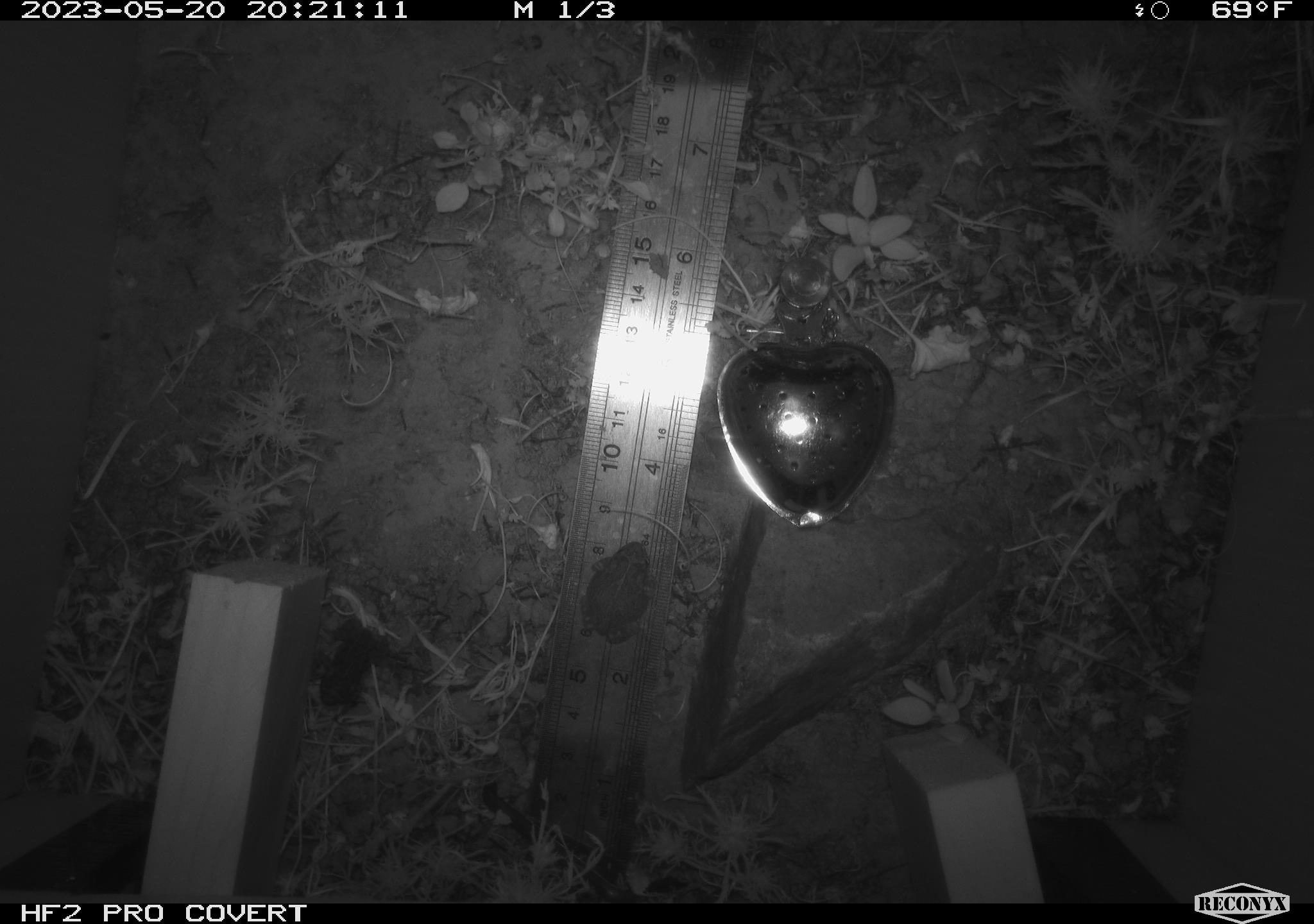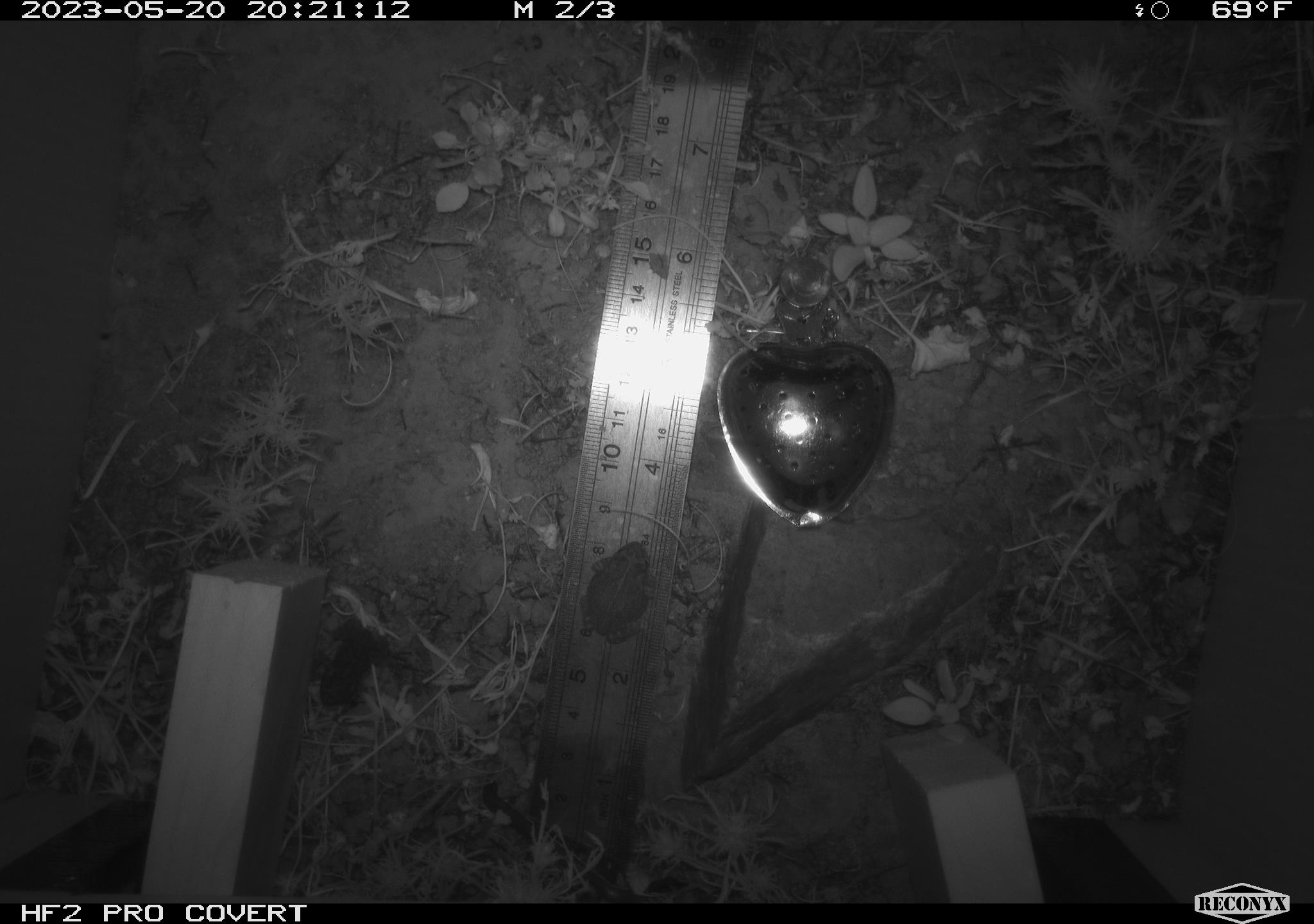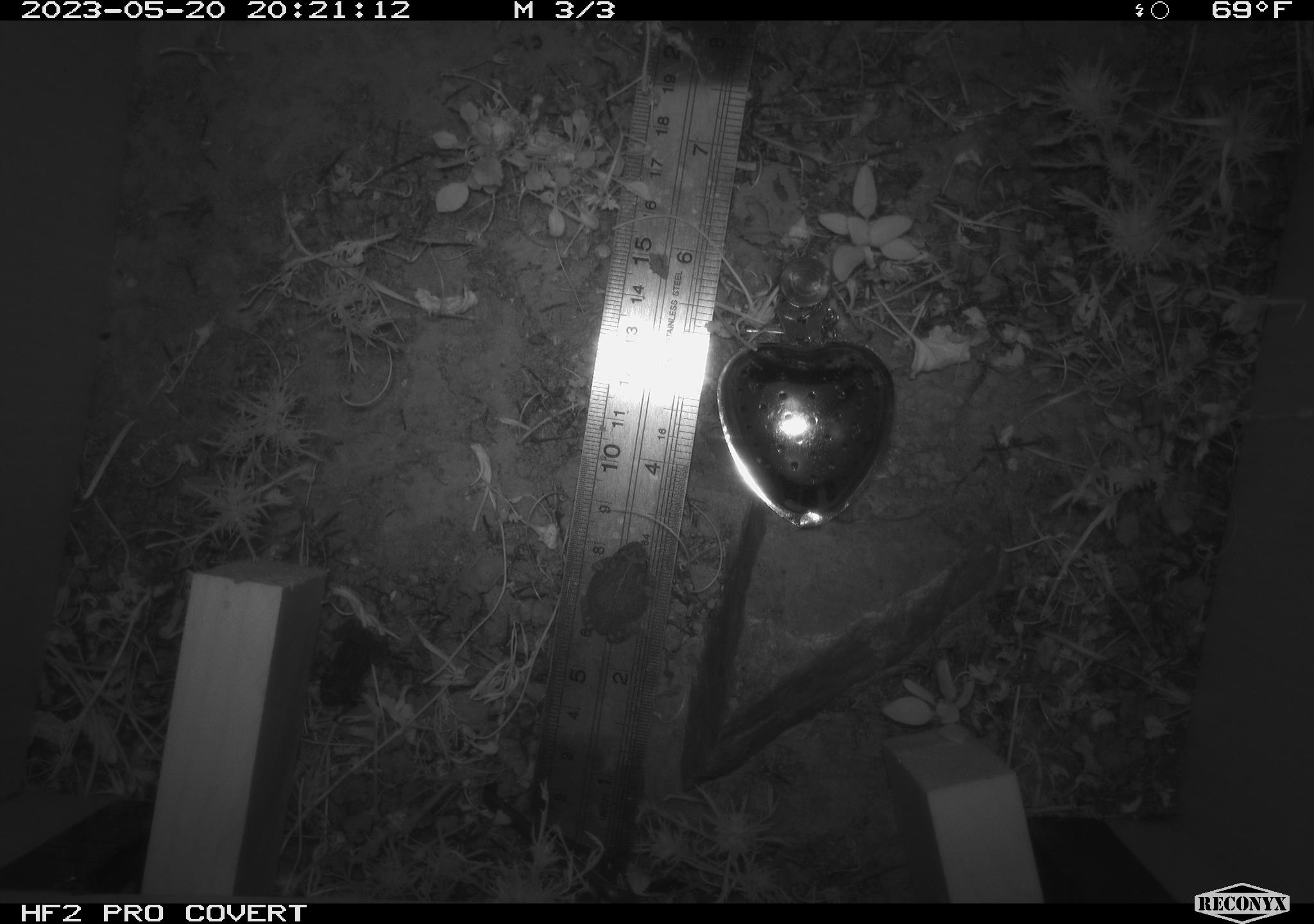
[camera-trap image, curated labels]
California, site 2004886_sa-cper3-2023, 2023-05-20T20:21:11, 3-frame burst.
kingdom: Animalia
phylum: Chordata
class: Amphibia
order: Anura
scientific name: Anura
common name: frogs